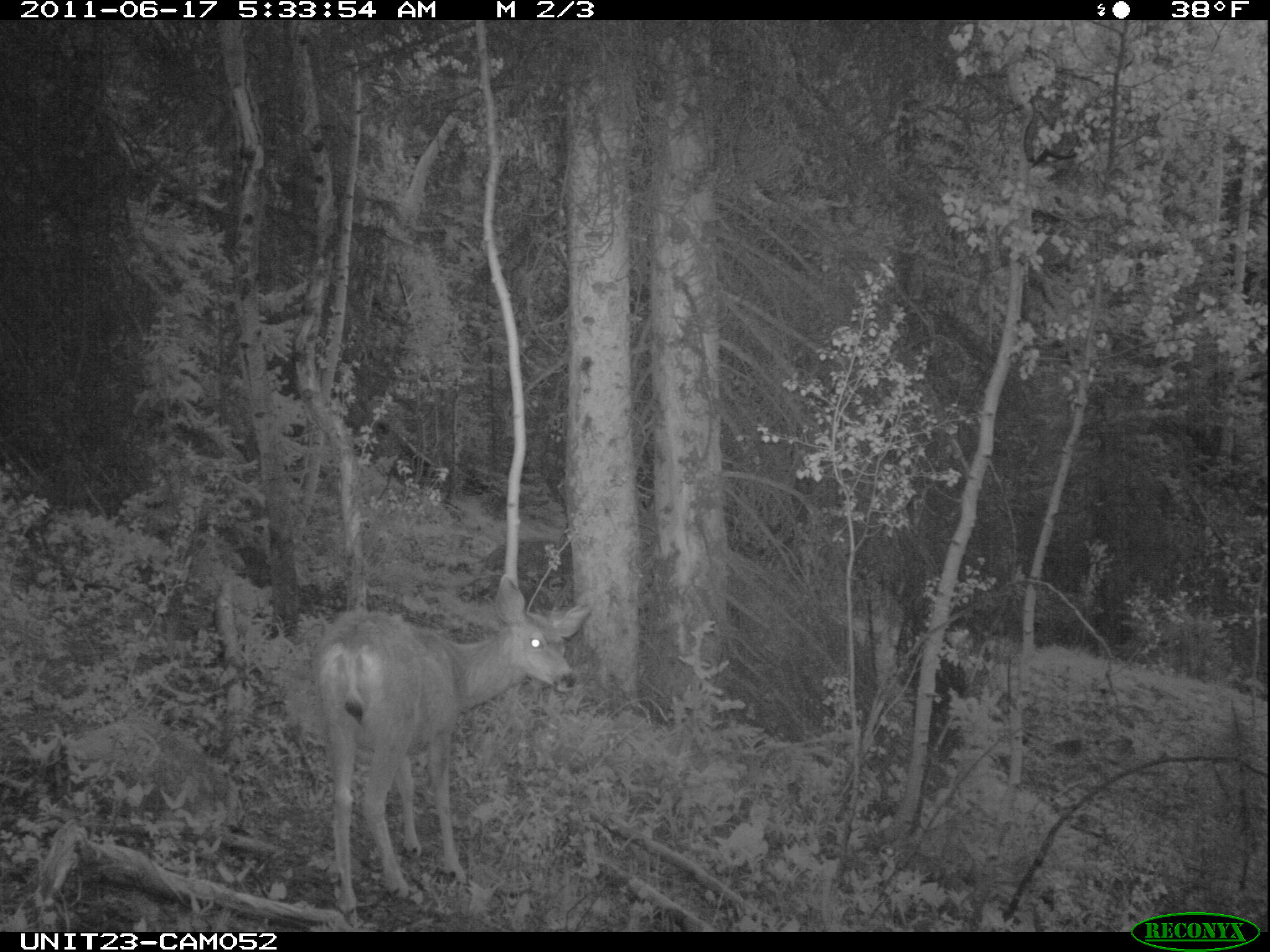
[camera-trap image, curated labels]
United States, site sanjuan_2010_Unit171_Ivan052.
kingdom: Animalia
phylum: Chordata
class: Mammalia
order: Artiodactyla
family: Cervidae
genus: Odocoileus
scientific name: Odocoileus hemionus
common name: mule deer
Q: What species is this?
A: Odocoileus hemionus (mule deer).